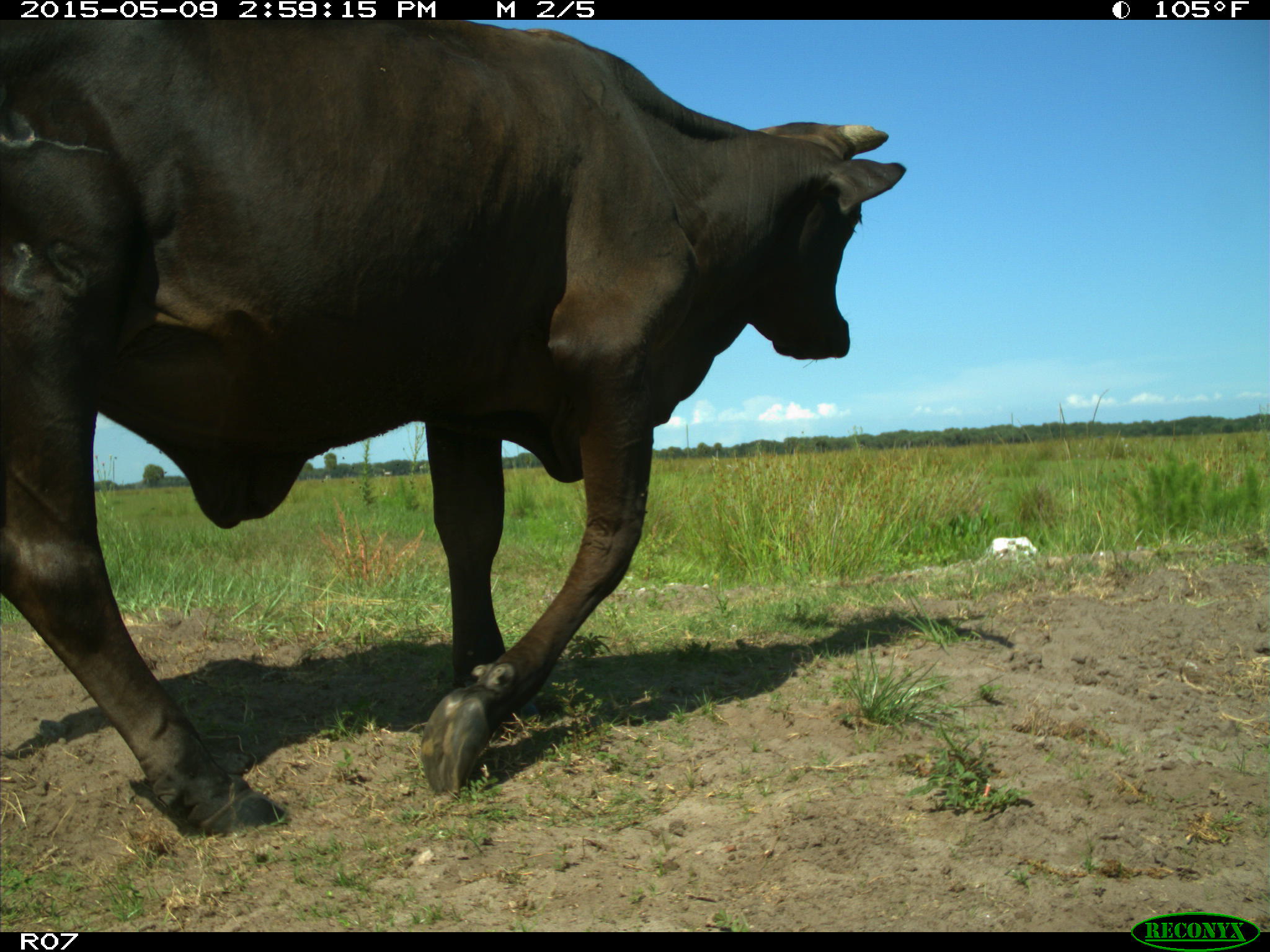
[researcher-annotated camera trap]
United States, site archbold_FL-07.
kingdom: Animalia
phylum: Chordata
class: Mammalia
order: Artiodactyla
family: Bovidae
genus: Bos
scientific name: Bos taurus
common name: domestic cow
Bos taurus (domestic cow).